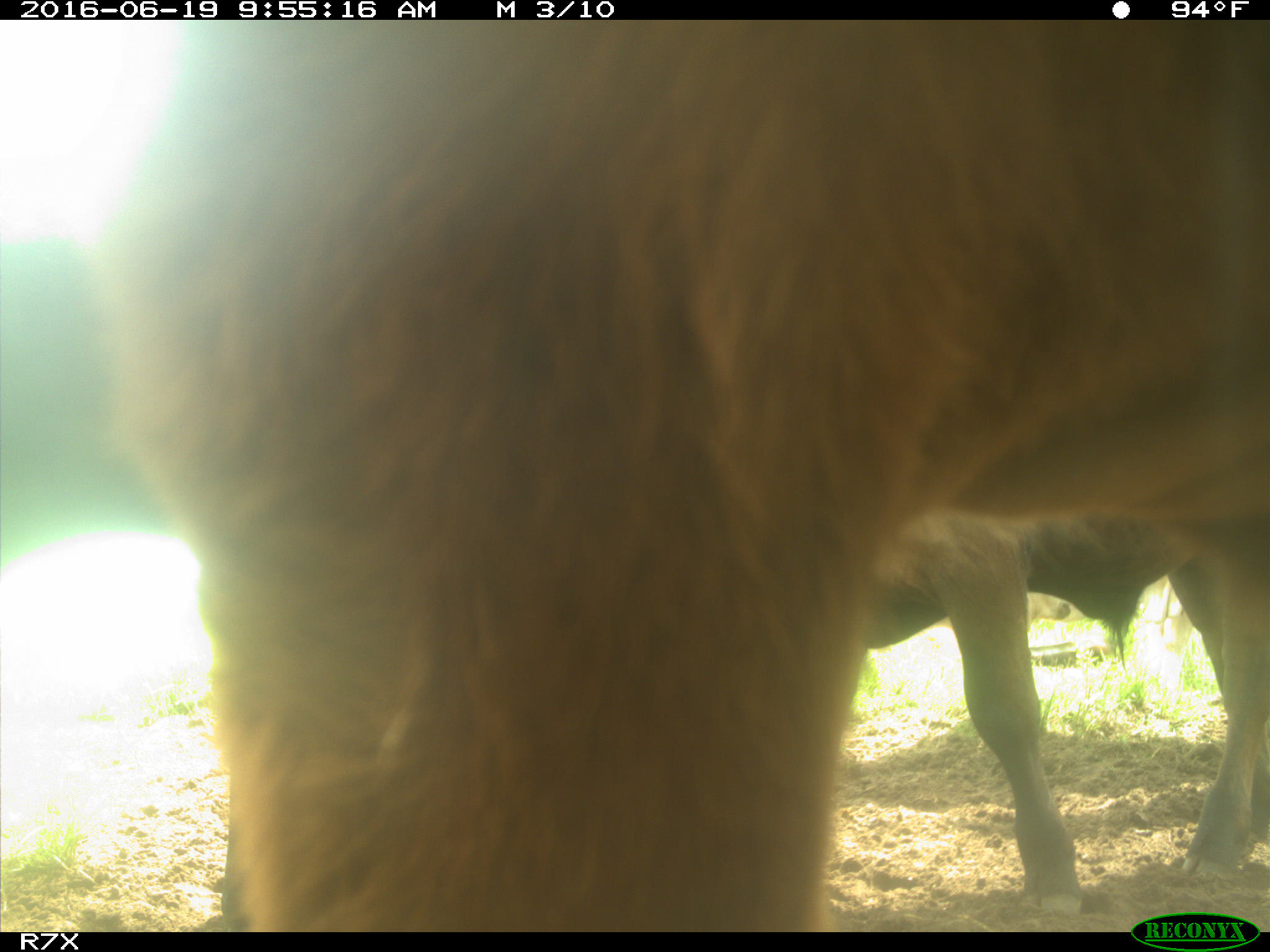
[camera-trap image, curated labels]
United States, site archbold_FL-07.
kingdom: Animalia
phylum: Chordata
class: Mammalia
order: Artiodactyla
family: Bovidae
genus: Bos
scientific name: Bos taurus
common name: domestic cow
Bos taurus (domestic cow).